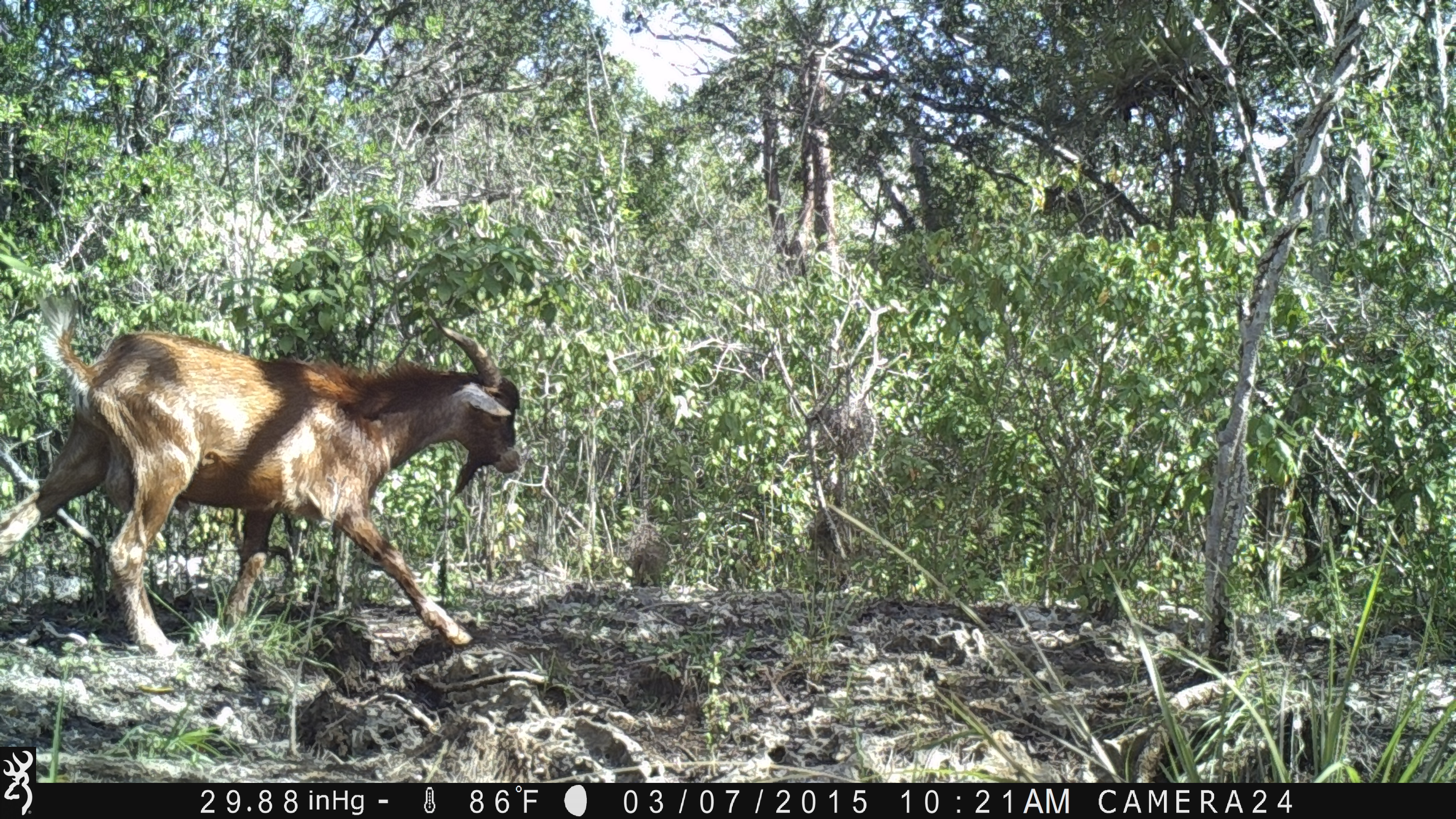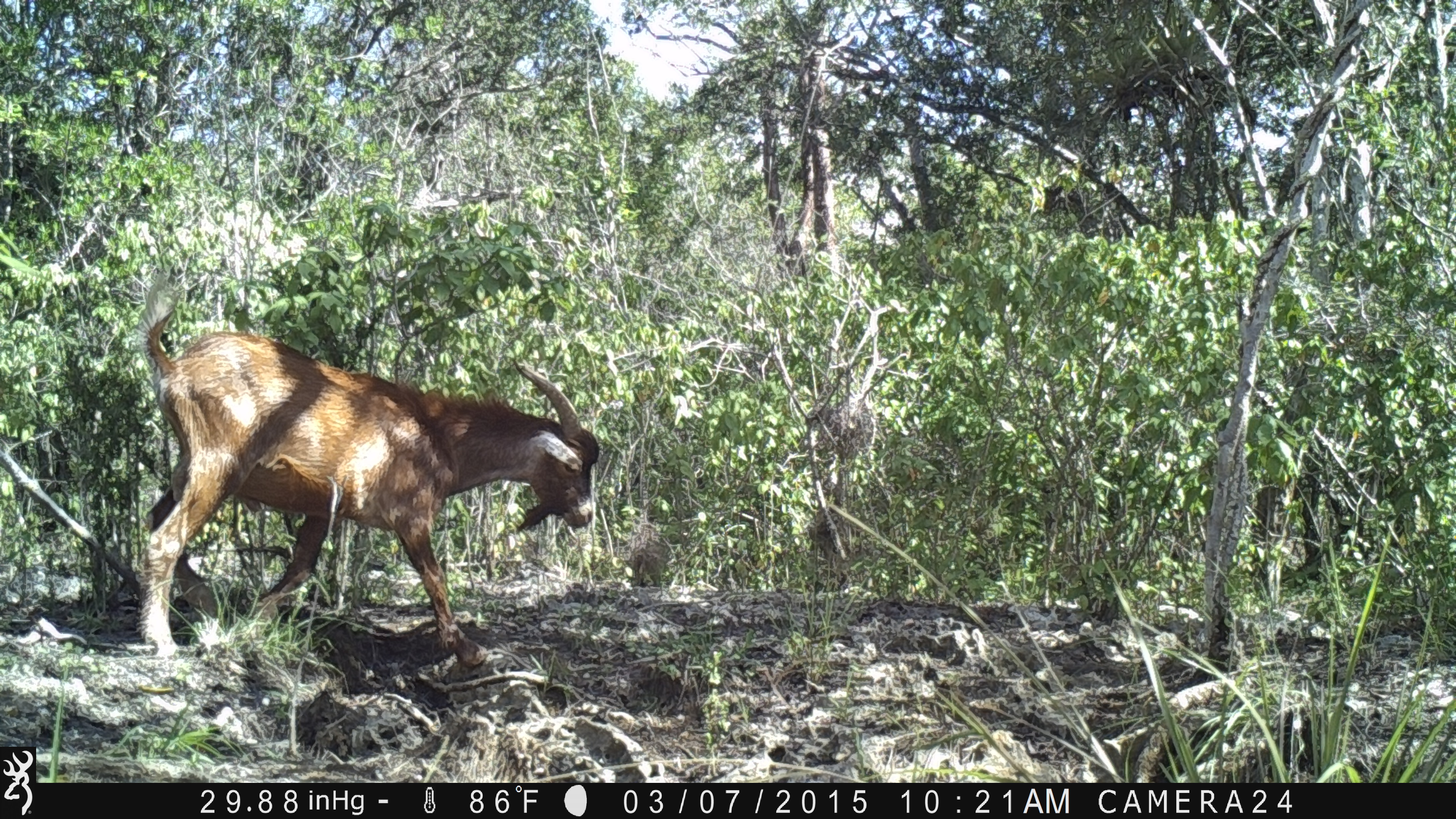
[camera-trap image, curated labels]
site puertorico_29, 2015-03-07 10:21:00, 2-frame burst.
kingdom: Animalia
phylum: Chordata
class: Mammalia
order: Artiodactyla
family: Bovidae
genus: Capra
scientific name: Capra hircus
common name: goat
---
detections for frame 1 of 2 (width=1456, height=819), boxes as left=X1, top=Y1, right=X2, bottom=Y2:
goat: left=7, top=289, right=521, bottom=667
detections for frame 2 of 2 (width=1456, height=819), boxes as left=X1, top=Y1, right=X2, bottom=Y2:
goat: left=131, top=269, right=599, bottom=675